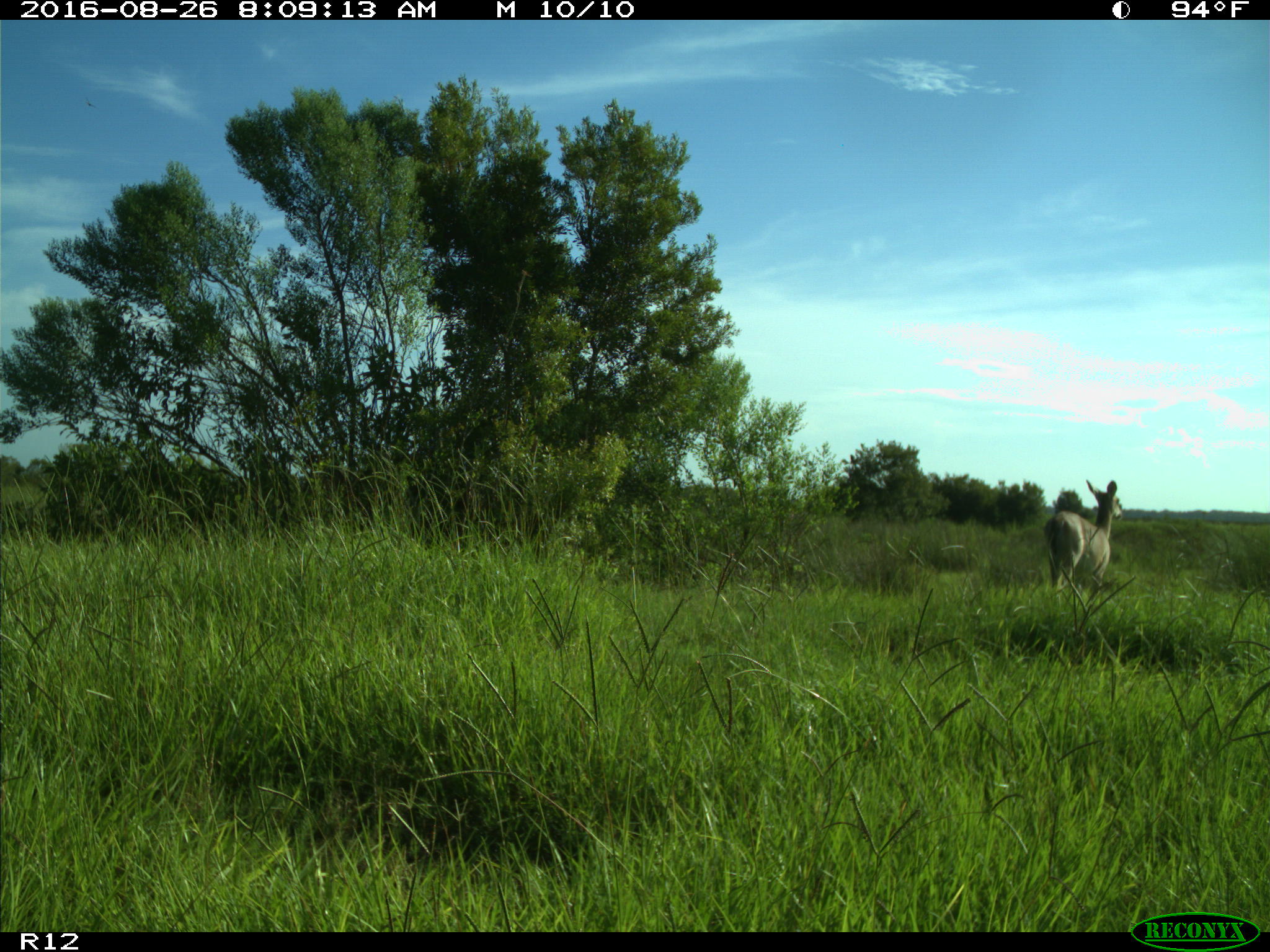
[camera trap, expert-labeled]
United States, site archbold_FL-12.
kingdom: Animalia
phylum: Chordata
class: Mammalia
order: Artiodactyla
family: Cervidae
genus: Odocoileus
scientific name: Odocoileus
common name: deer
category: unidentified deer